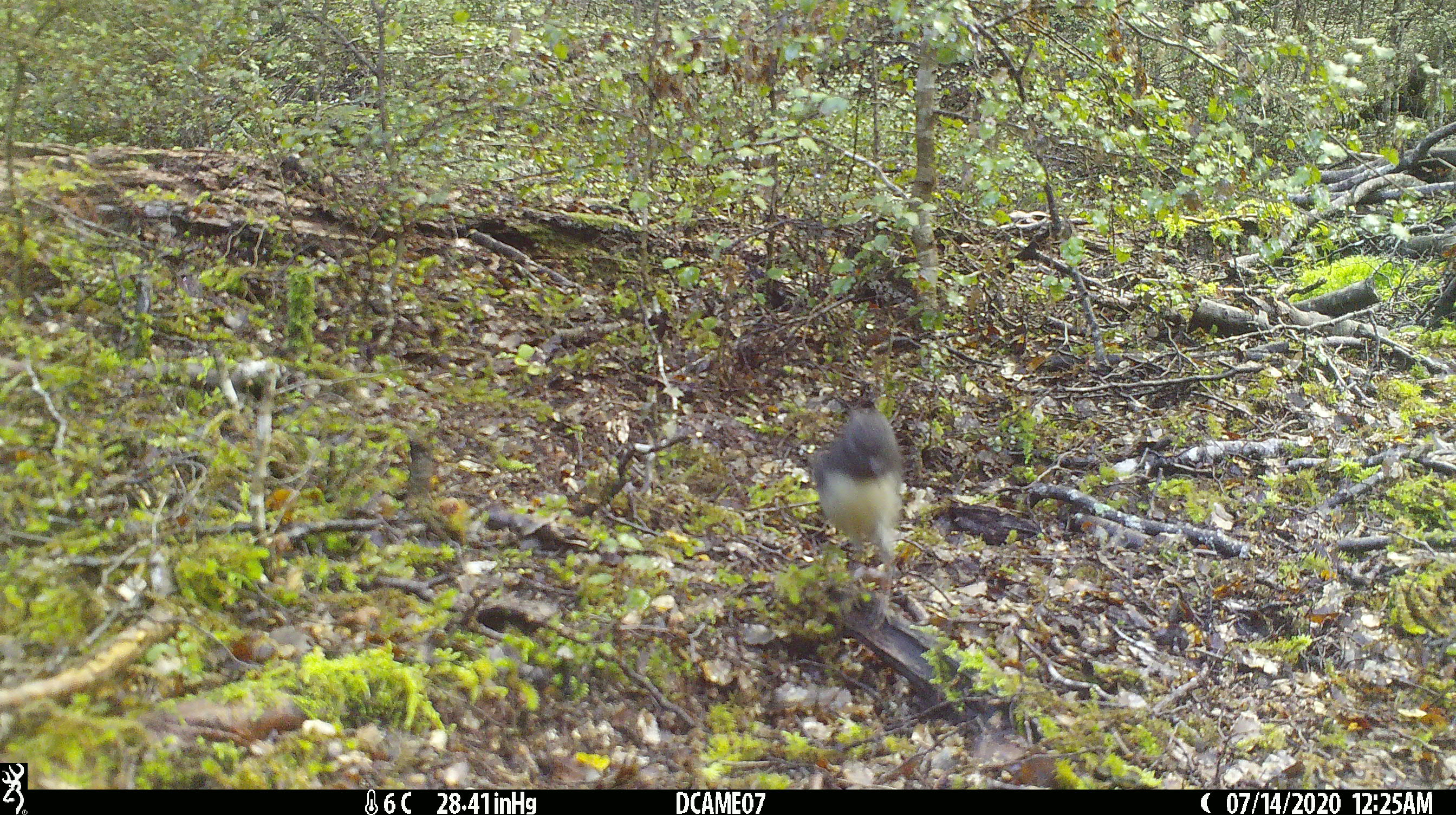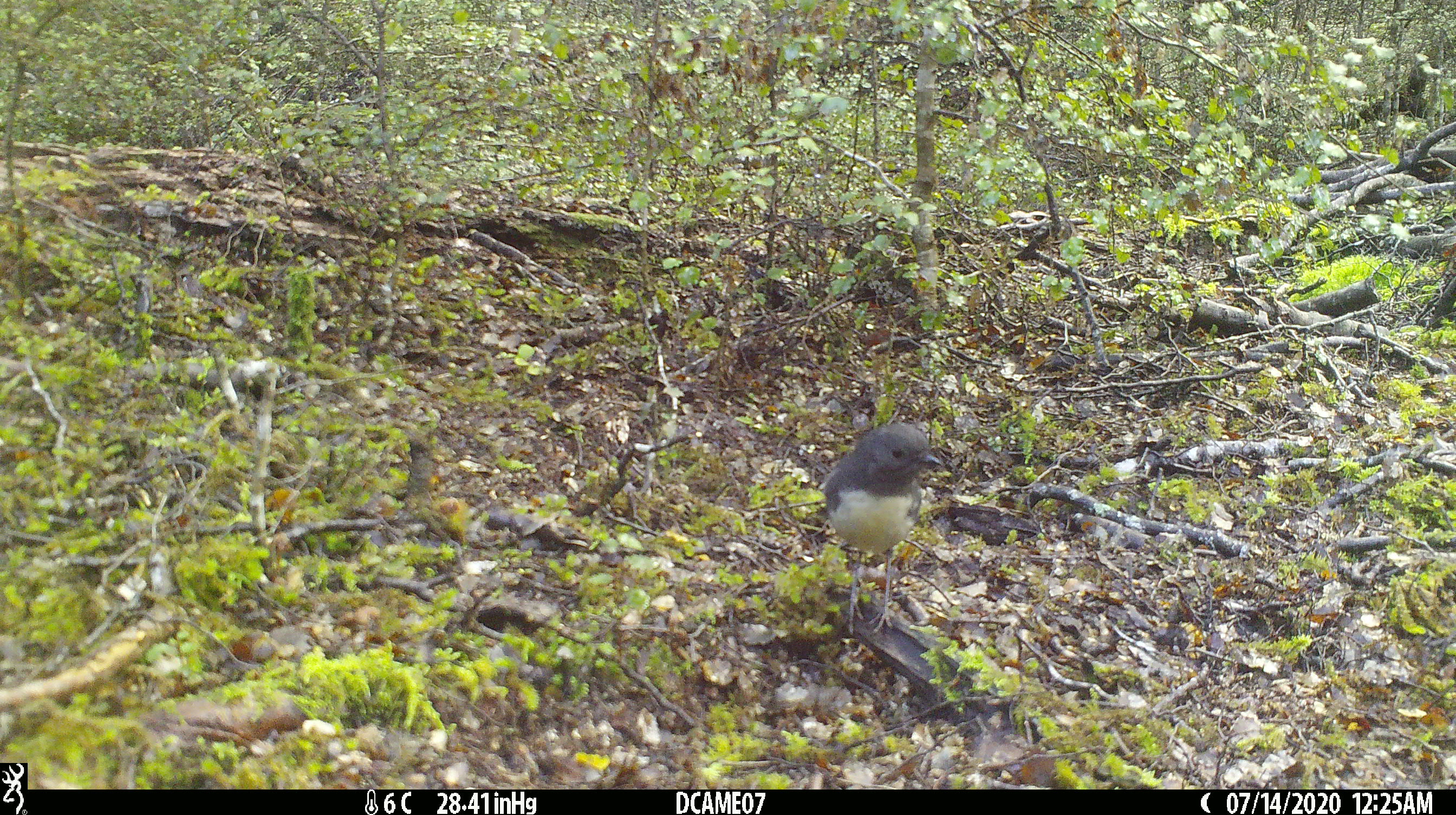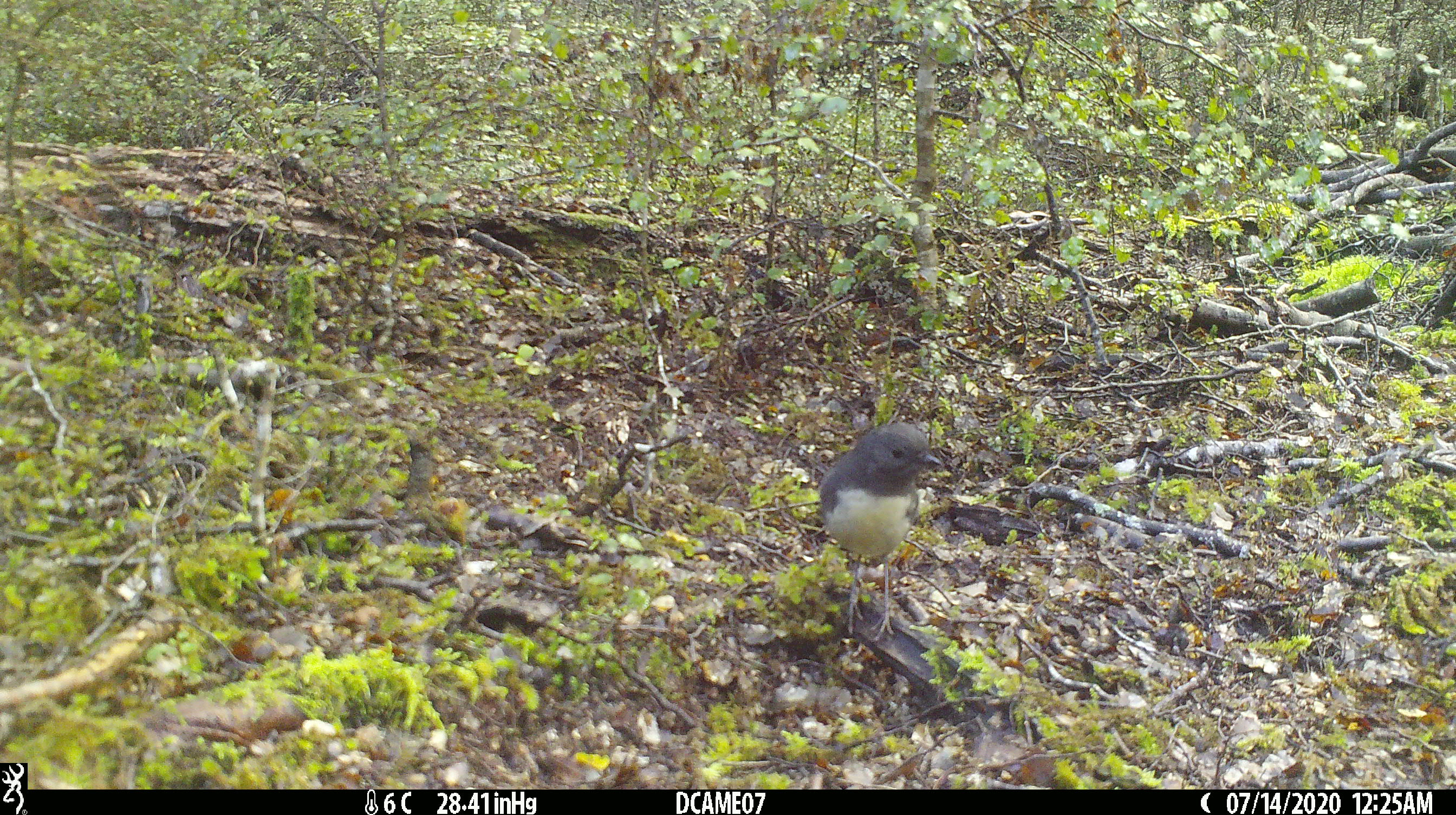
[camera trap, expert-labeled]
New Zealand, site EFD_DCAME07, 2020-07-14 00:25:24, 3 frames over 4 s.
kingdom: Animalia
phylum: Chordata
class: Aves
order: Passeriformes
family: Petroicidae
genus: Petroica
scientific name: Petroica australis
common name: new zealand robin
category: robin